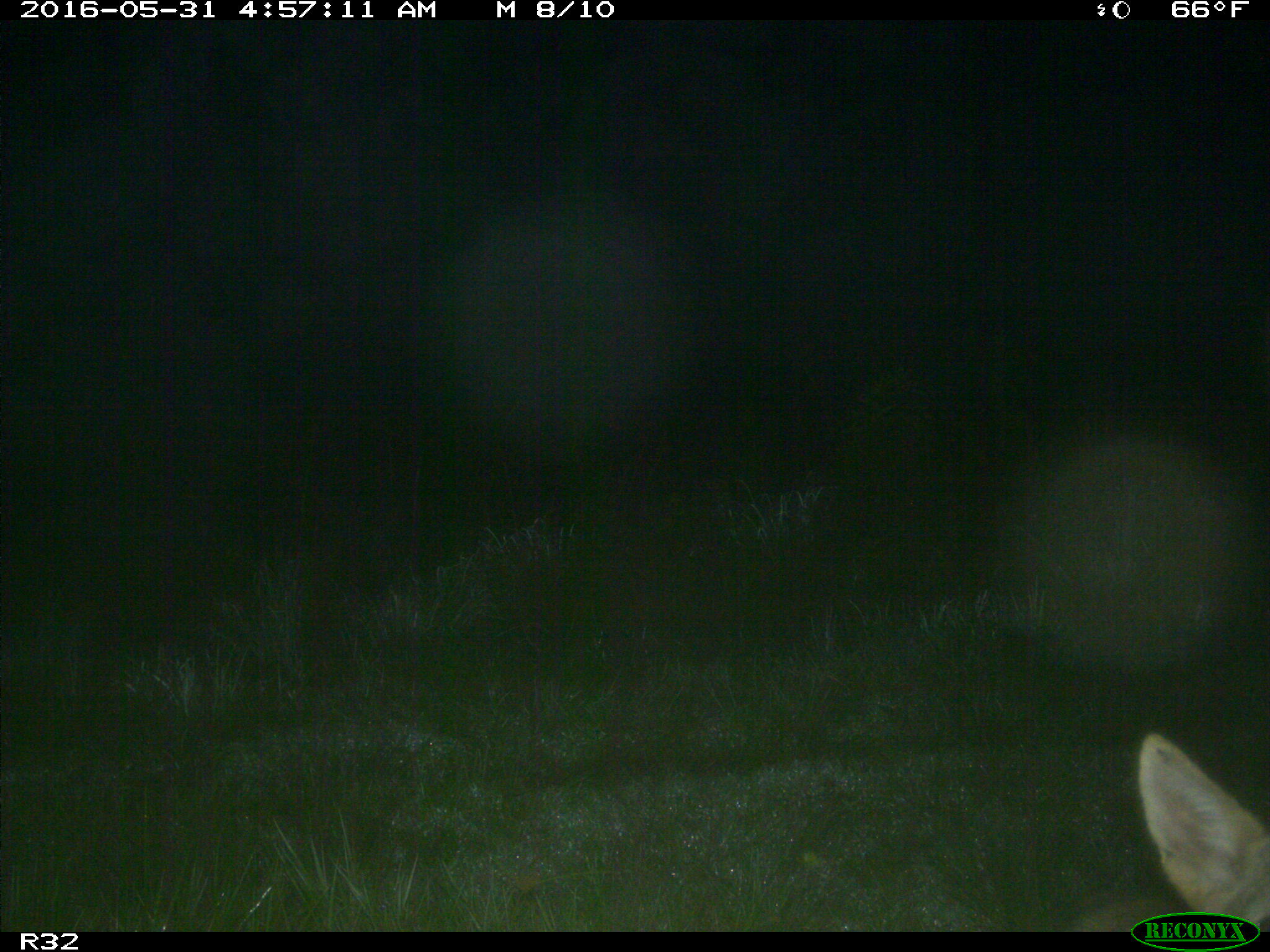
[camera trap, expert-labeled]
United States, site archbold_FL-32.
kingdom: Animalia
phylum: Chordata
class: Mammalia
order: Carnivora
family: Canidae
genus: Canis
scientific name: Canis latrans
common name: coyote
Canis latrans (coyote).